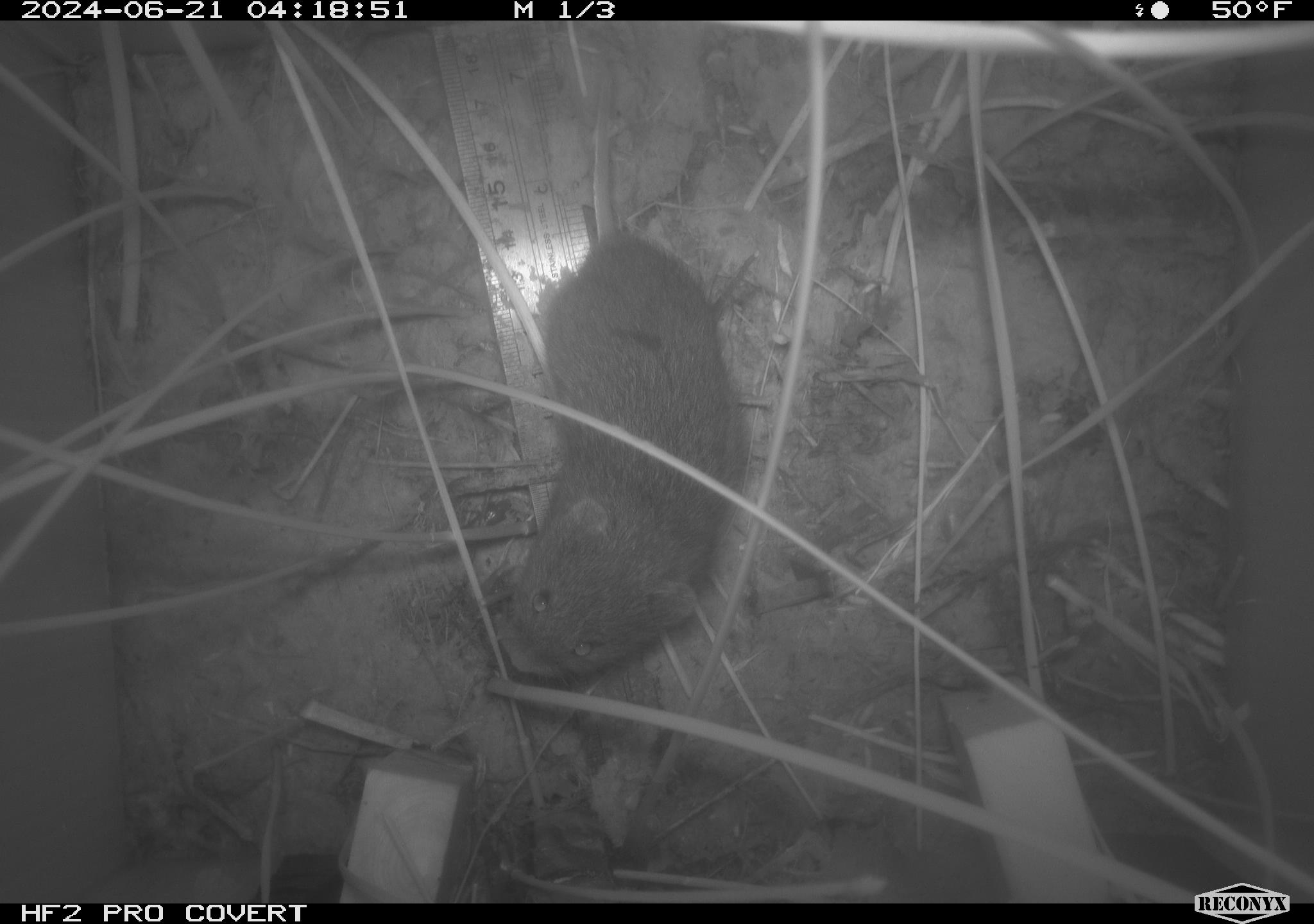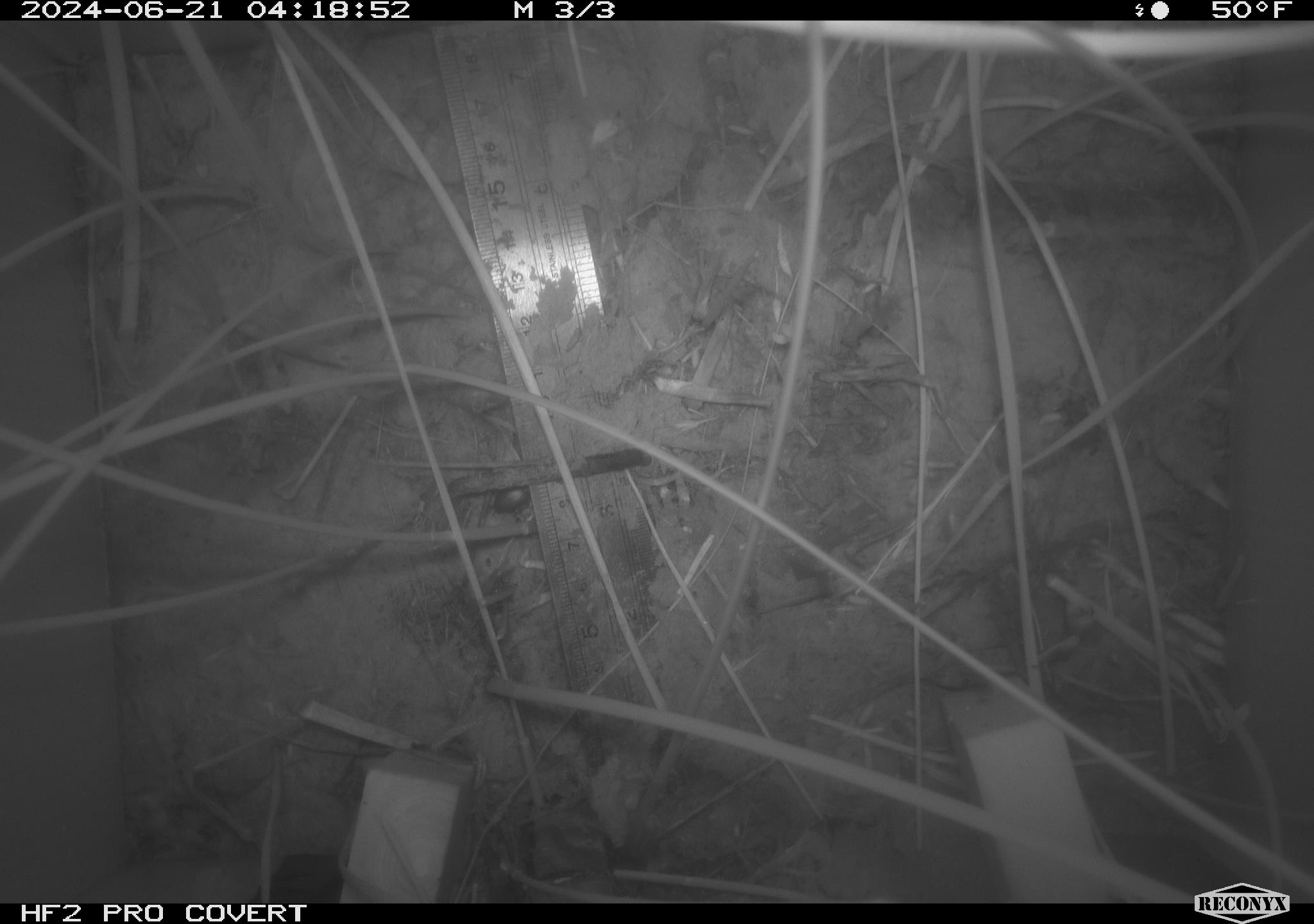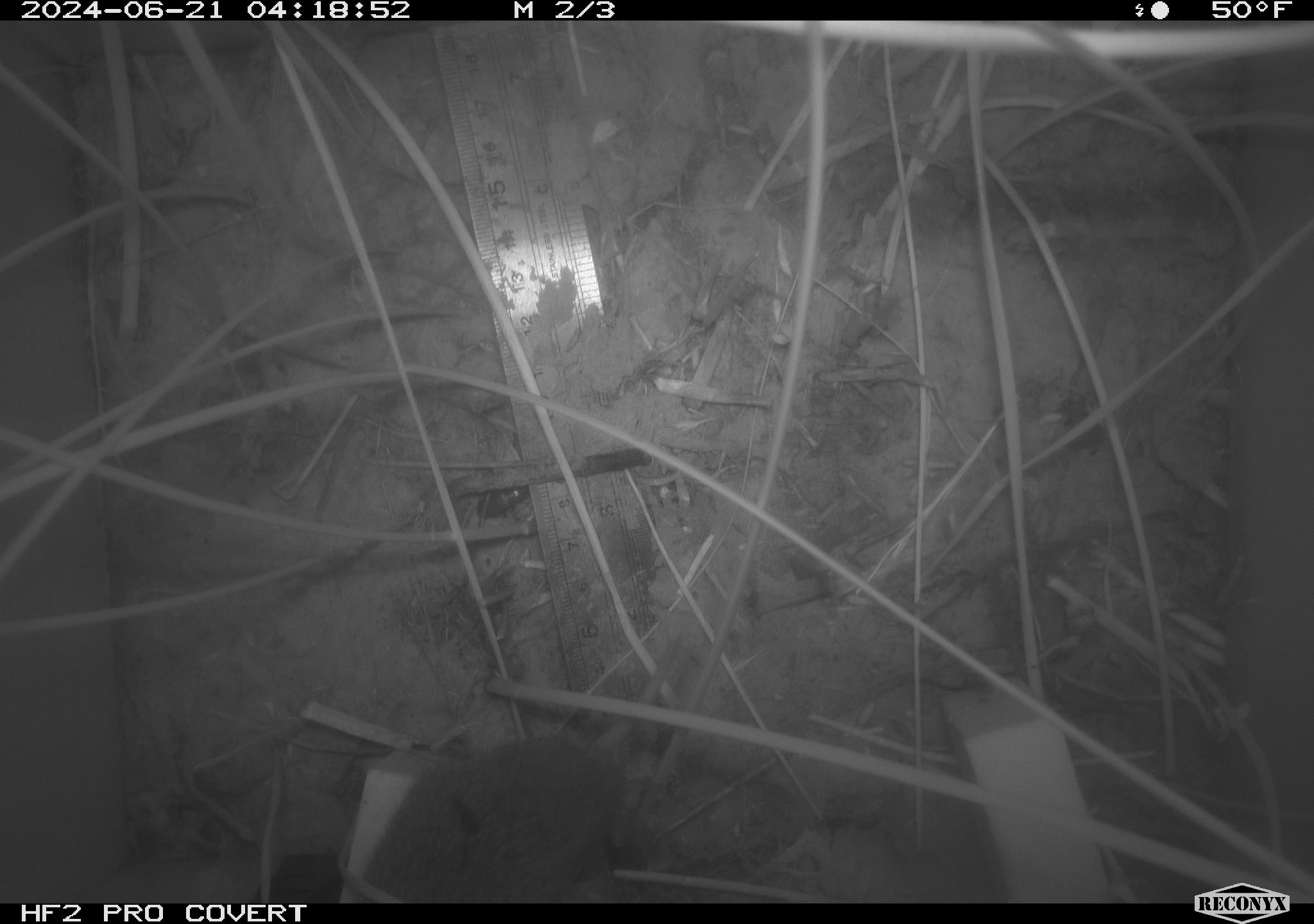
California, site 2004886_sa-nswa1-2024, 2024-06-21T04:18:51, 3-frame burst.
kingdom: Animalia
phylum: Chordata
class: Mammalia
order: Rodentia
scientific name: Rodentia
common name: rodent